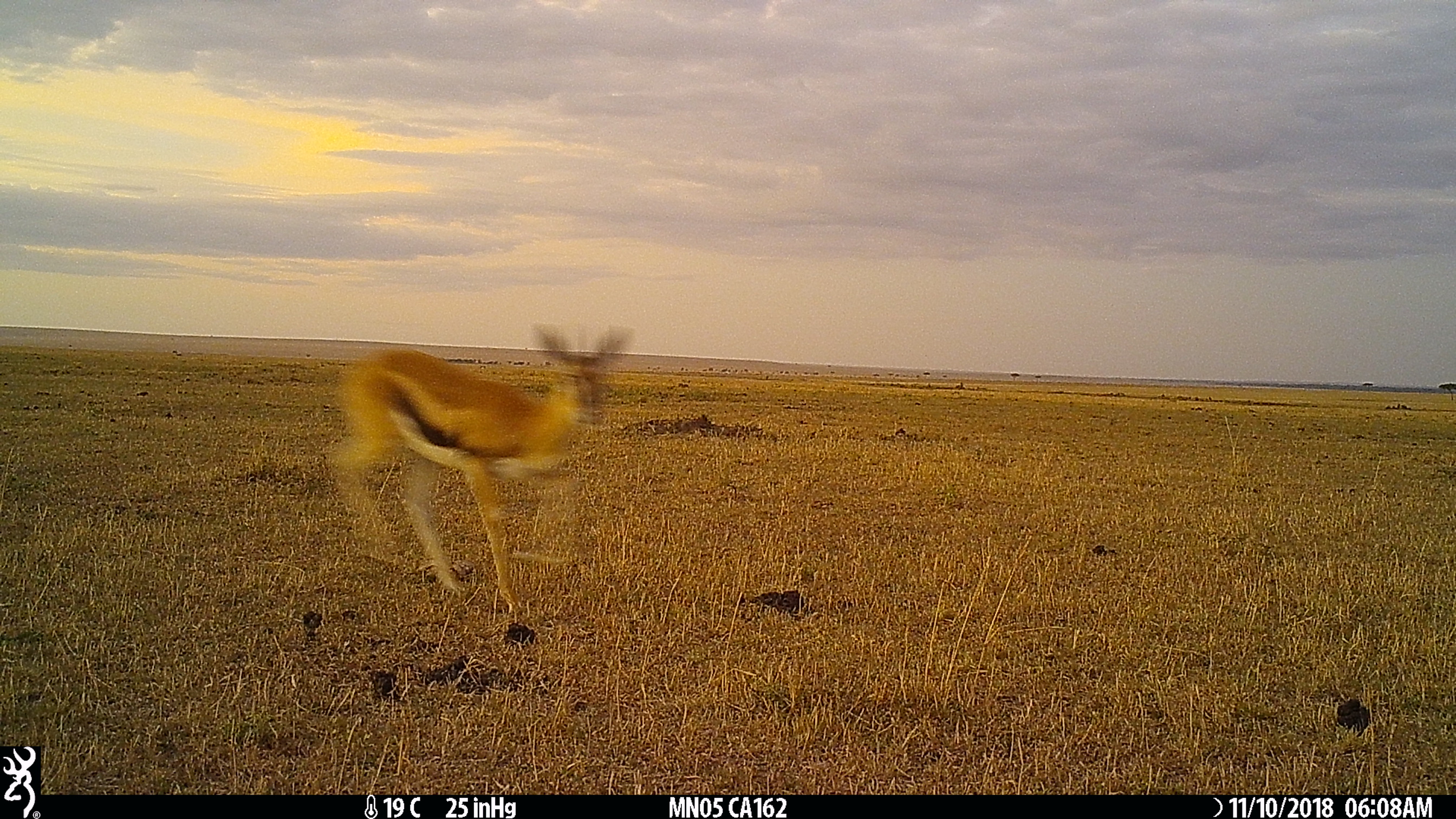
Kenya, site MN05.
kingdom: Animalia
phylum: Chordata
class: Mammalia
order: Artiodactyla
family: Bovidae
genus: Eudorcas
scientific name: Eudorcas thomsonii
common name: thomon's gazelle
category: gazelle thomsons